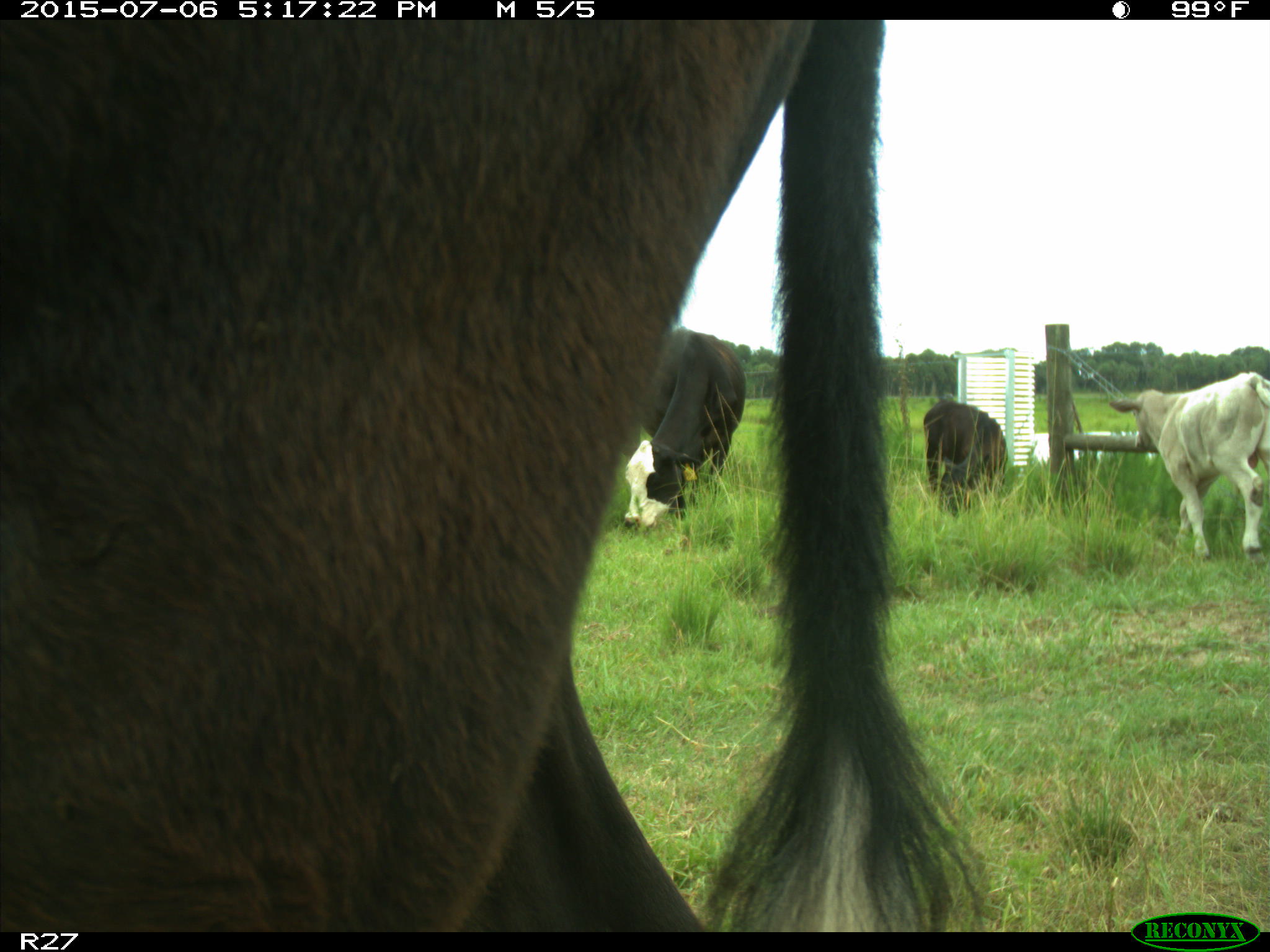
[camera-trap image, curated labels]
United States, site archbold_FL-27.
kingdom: Animalia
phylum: Chordata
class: Mammalia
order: Artiodactyla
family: Bovidae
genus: Bos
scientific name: Bos taurus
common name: domestic cow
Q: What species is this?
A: Bos taurus (domestic cow).